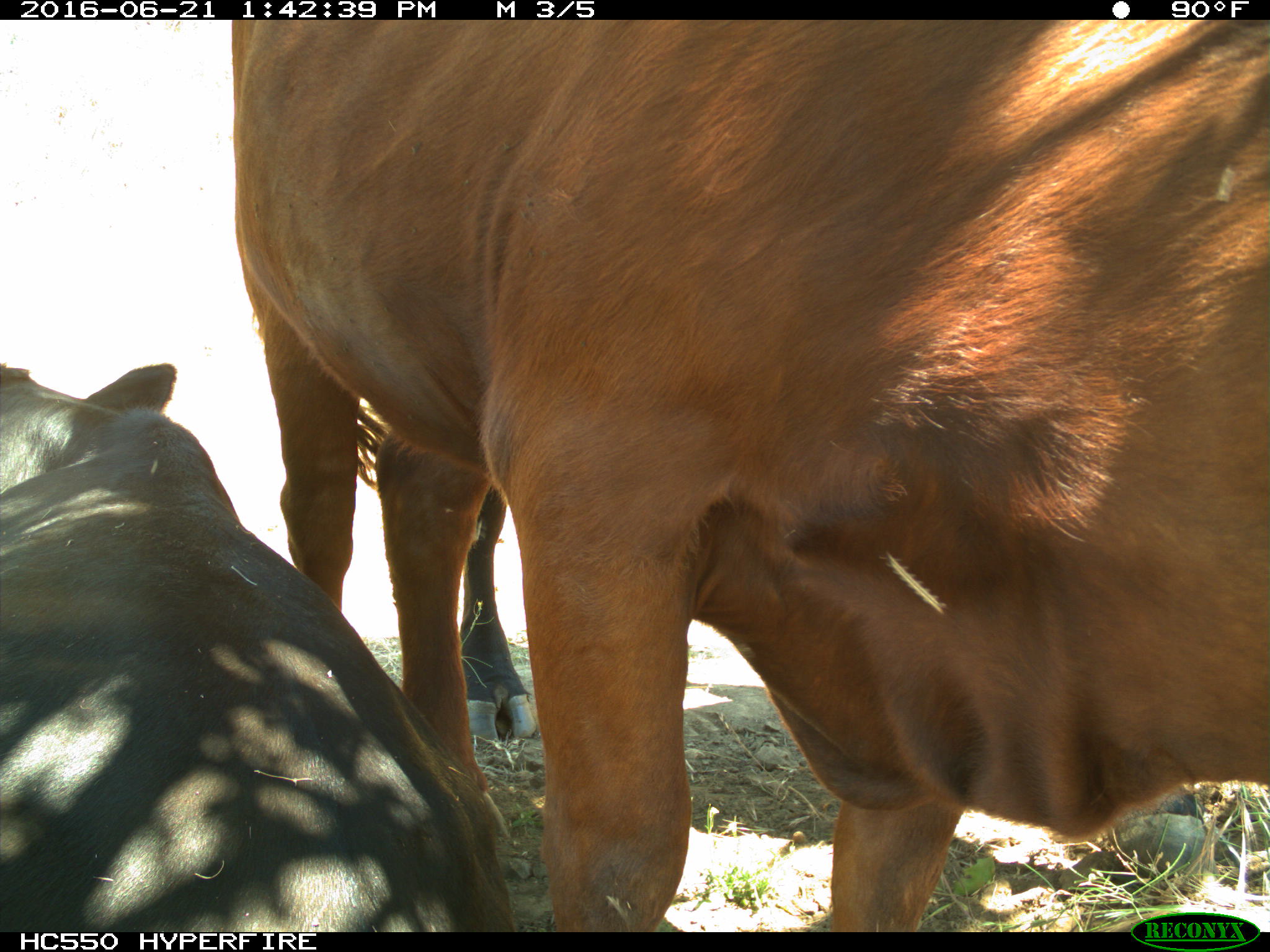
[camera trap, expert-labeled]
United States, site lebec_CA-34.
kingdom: Animalia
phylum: Chordata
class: Mammalia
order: Artiodactyla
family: Bovidae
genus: Bos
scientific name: Bos taurus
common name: domestic cow